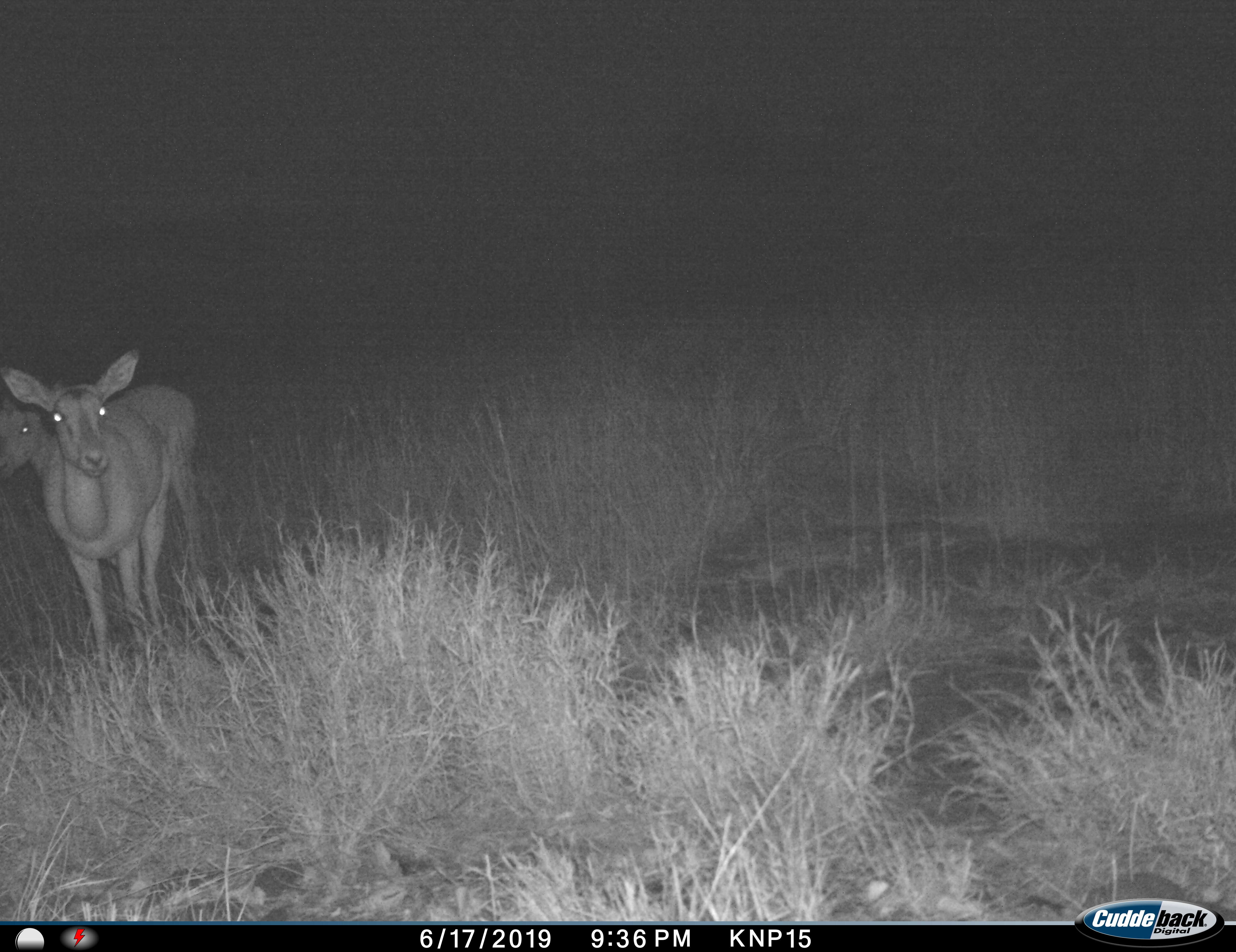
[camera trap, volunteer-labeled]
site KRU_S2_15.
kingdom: Animalia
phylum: Chordata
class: Mammalia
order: Artiodactyla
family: Bovidae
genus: Aepyceros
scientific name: Aepyceros melampus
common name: impala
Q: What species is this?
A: Impala (Aepyceros melampus).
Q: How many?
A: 2.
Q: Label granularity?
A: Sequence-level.